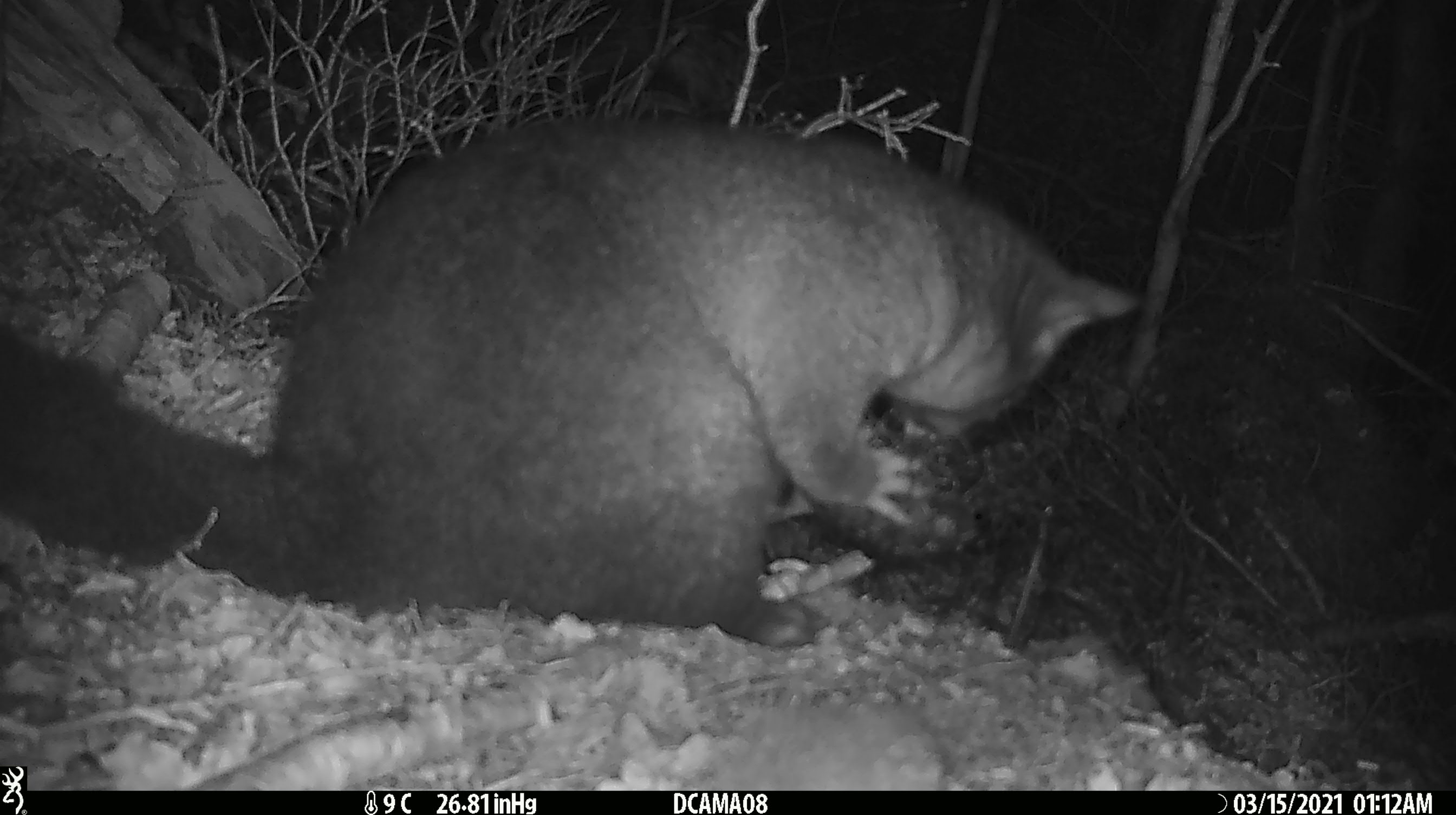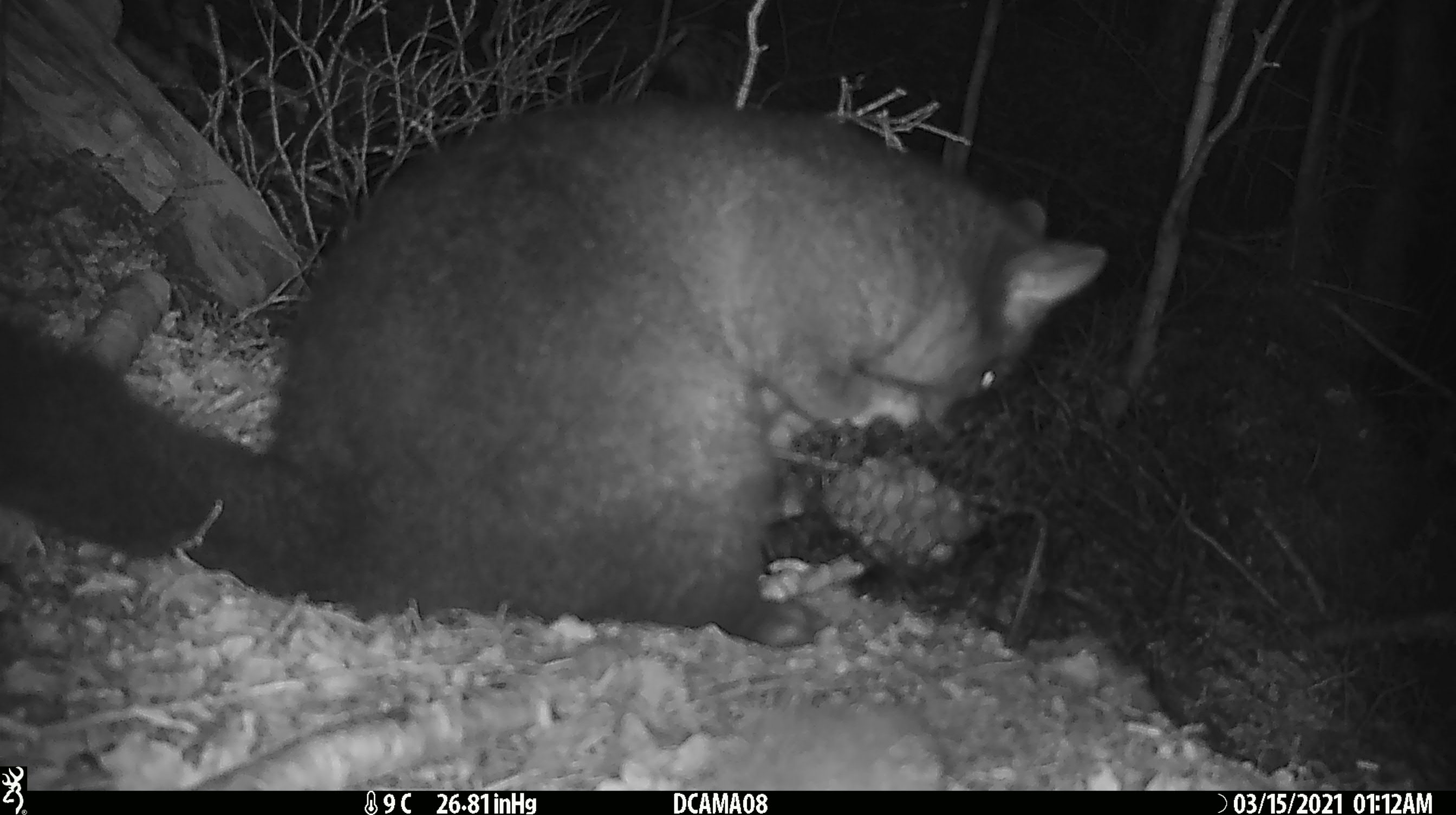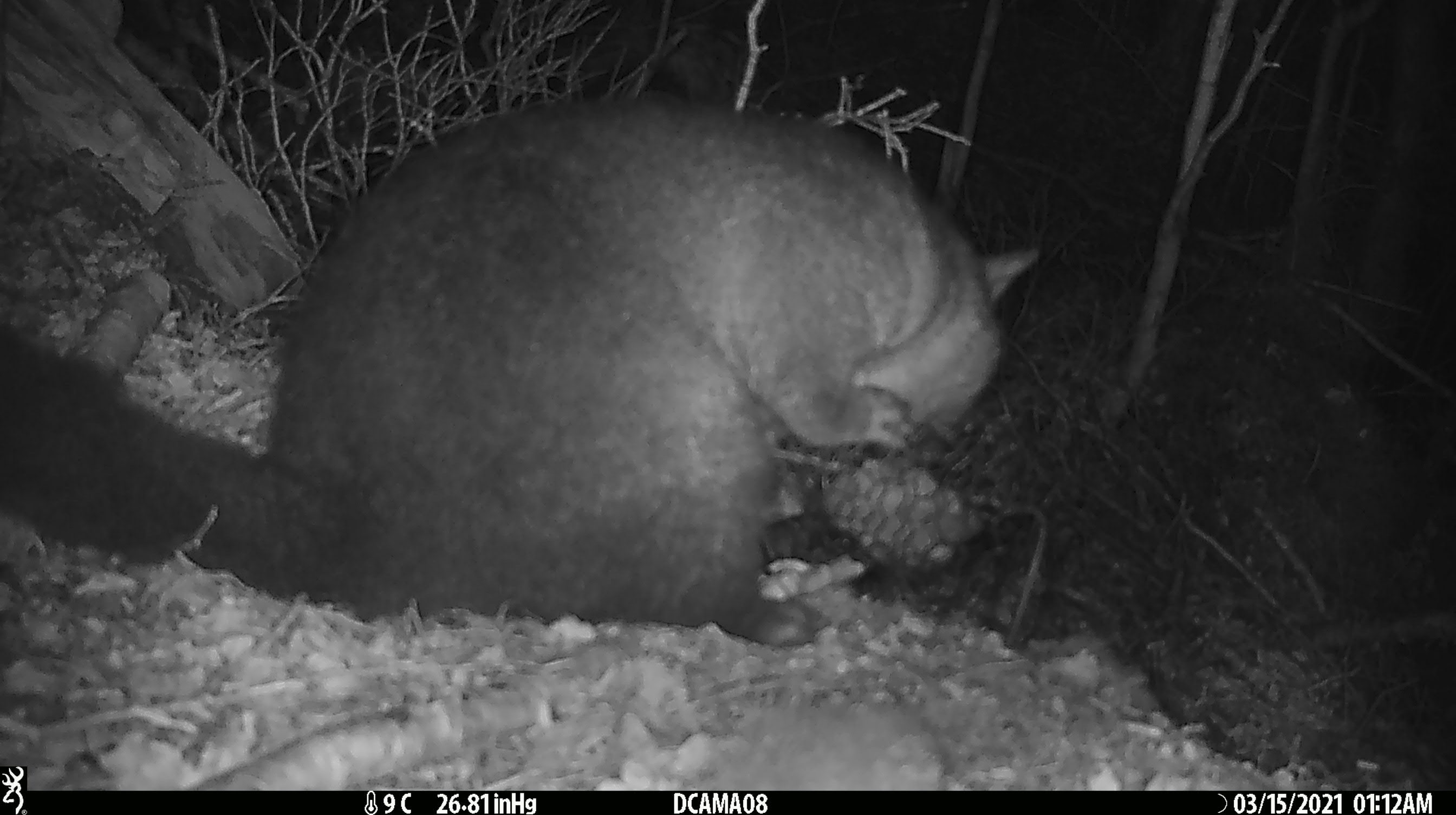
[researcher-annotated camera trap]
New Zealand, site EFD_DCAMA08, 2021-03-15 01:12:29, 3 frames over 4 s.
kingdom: Animalia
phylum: Chordata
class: Mammalia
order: Diprotodontia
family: Phalangeridae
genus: Trichosurus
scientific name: Trichosurus vulpecula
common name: common brushtail possum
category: possum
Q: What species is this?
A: Possum (common brushtail possum) (Trichosurus vulpecula).